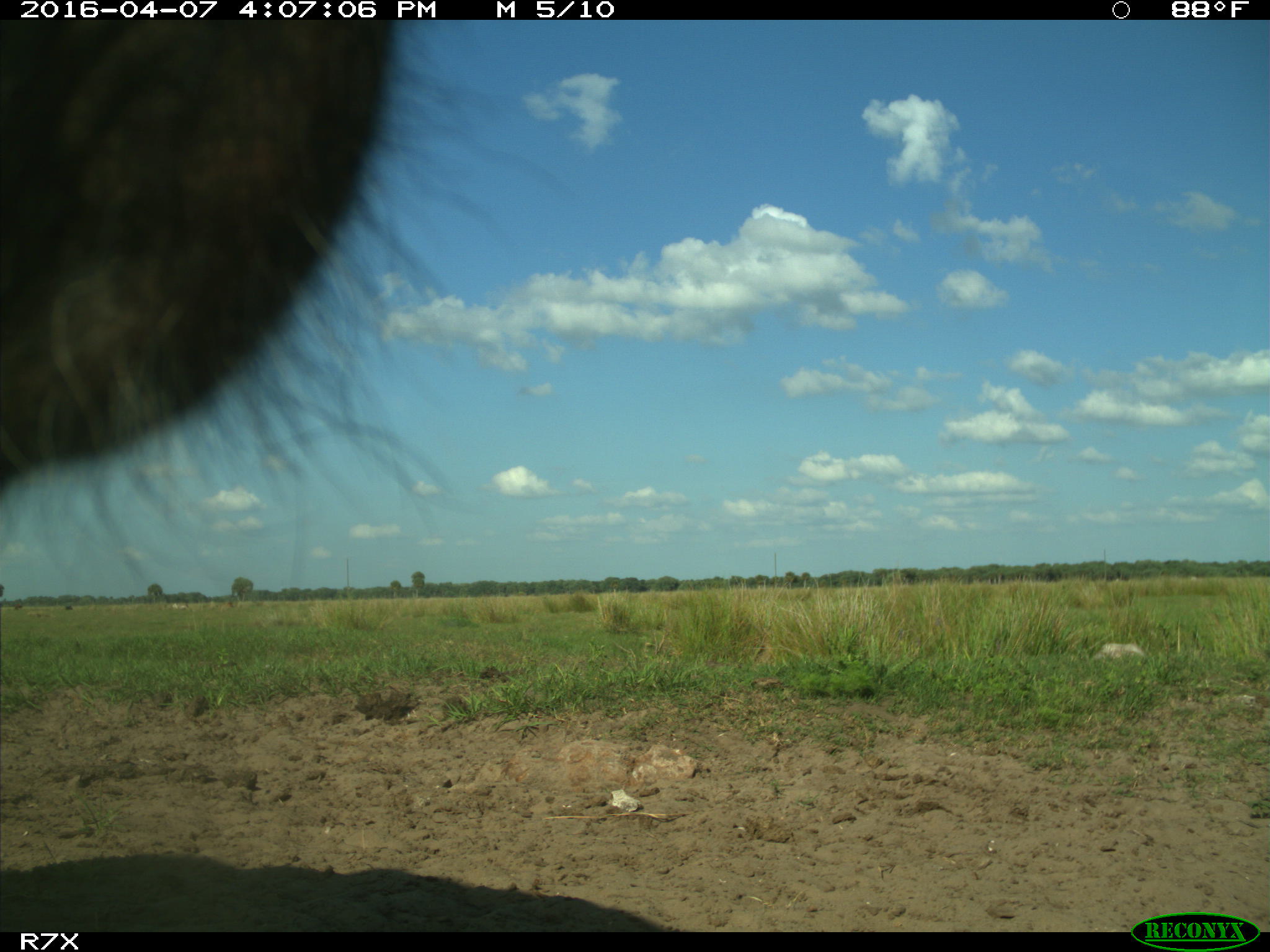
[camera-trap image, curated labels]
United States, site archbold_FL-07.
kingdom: Animalia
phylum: Chordata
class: Mammalia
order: Artiodactyla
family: Bovidae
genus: Bos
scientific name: Bos taurus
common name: domestic cow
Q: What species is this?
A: Bos taurus (domestic cow).